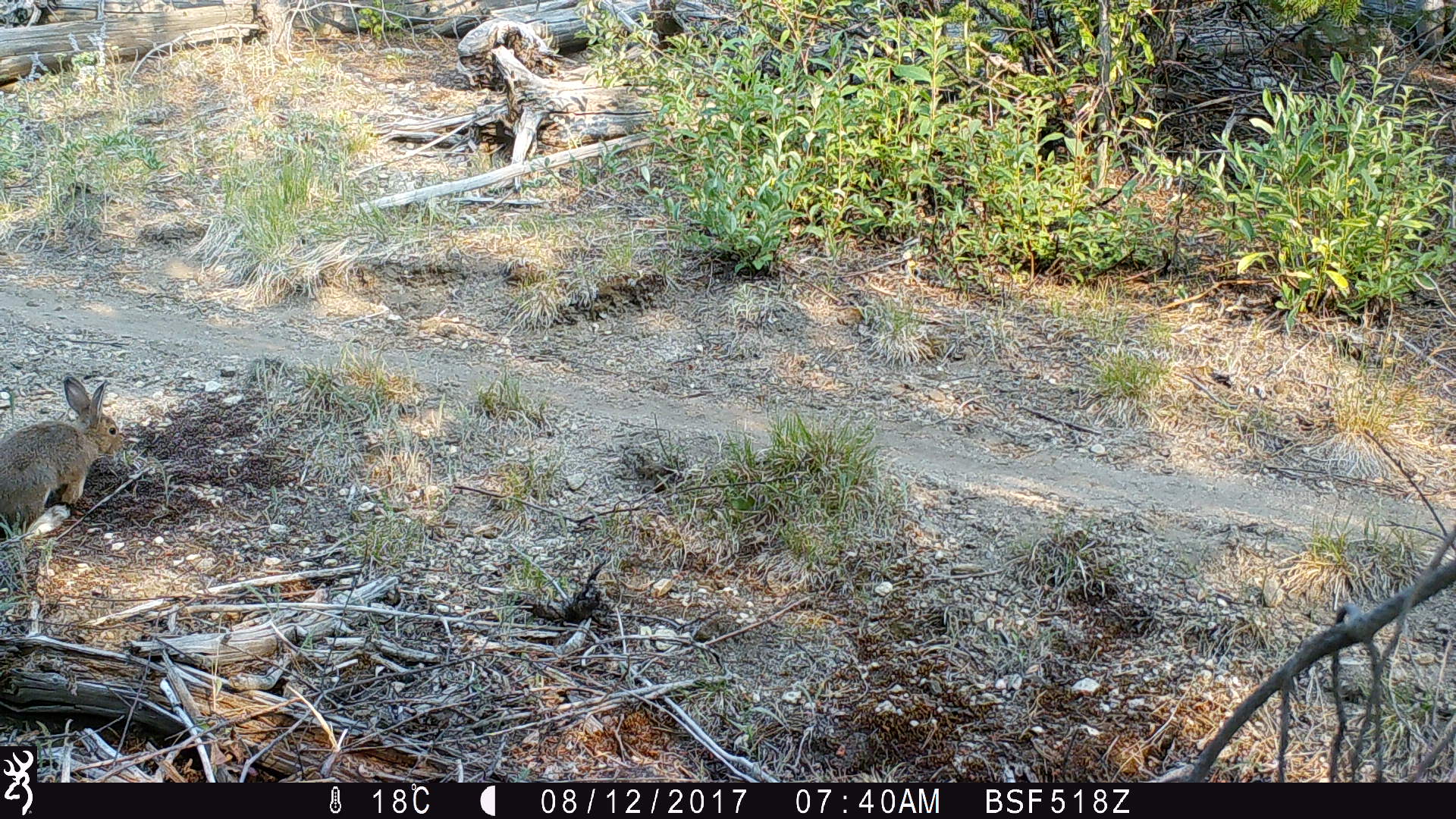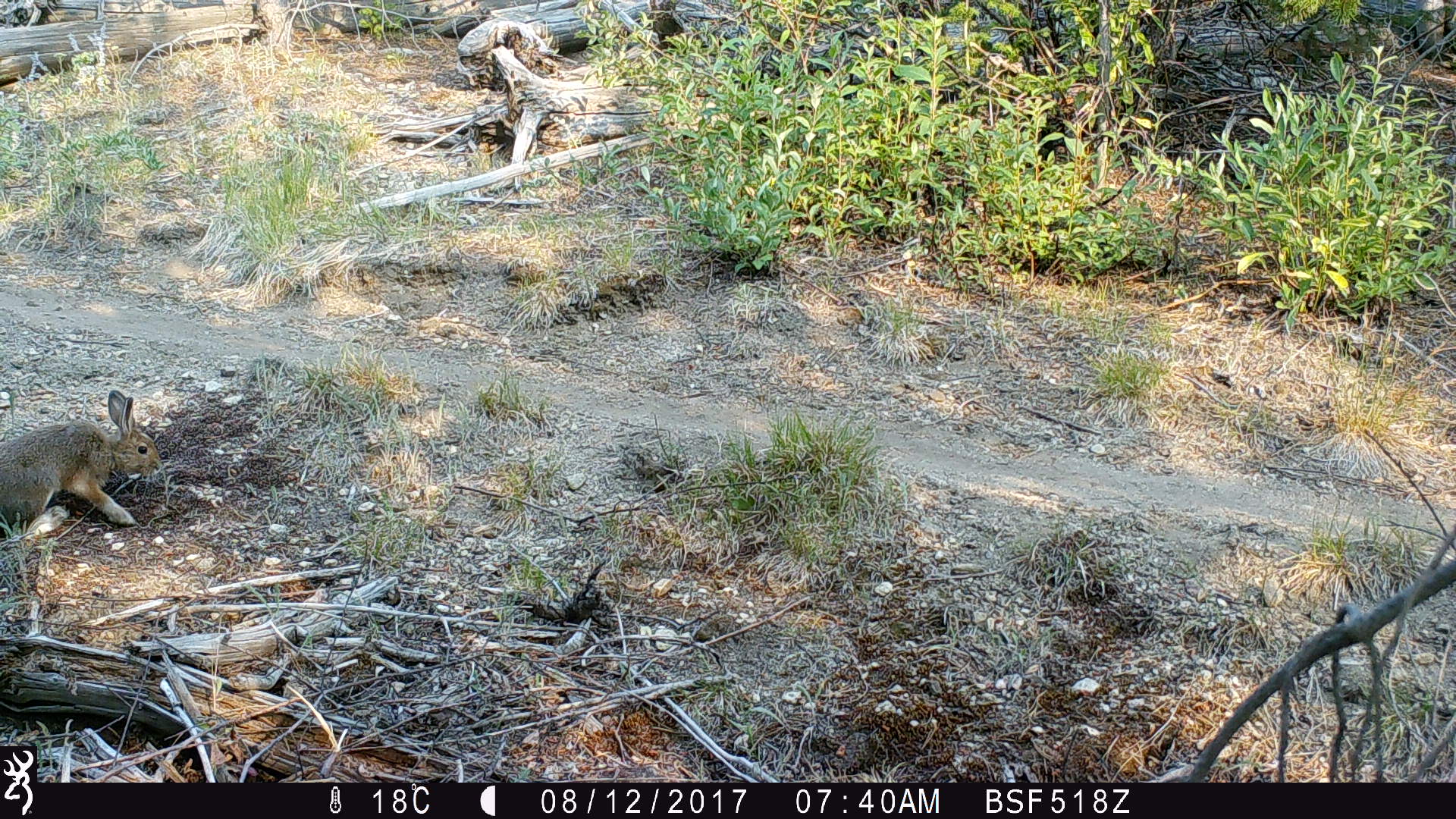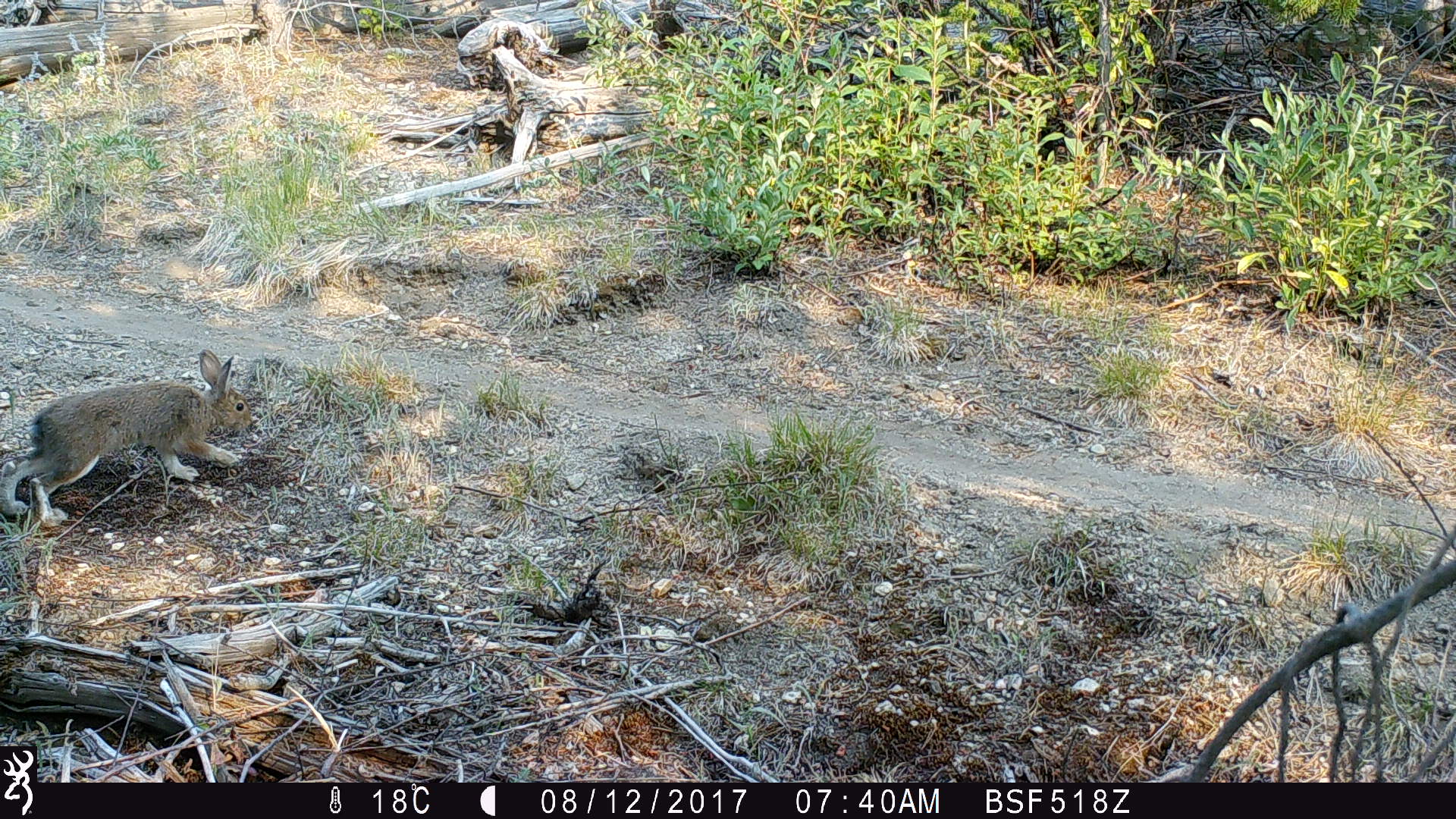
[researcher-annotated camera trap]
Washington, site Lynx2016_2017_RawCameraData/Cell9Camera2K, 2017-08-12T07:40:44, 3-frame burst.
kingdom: Animalia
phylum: Chordata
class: Mammalia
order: Lagomorpha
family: Leporidae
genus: Lepus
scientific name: Lepus americanus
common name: snowshoe hare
Lepus americanus (snowshoe hare). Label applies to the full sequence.